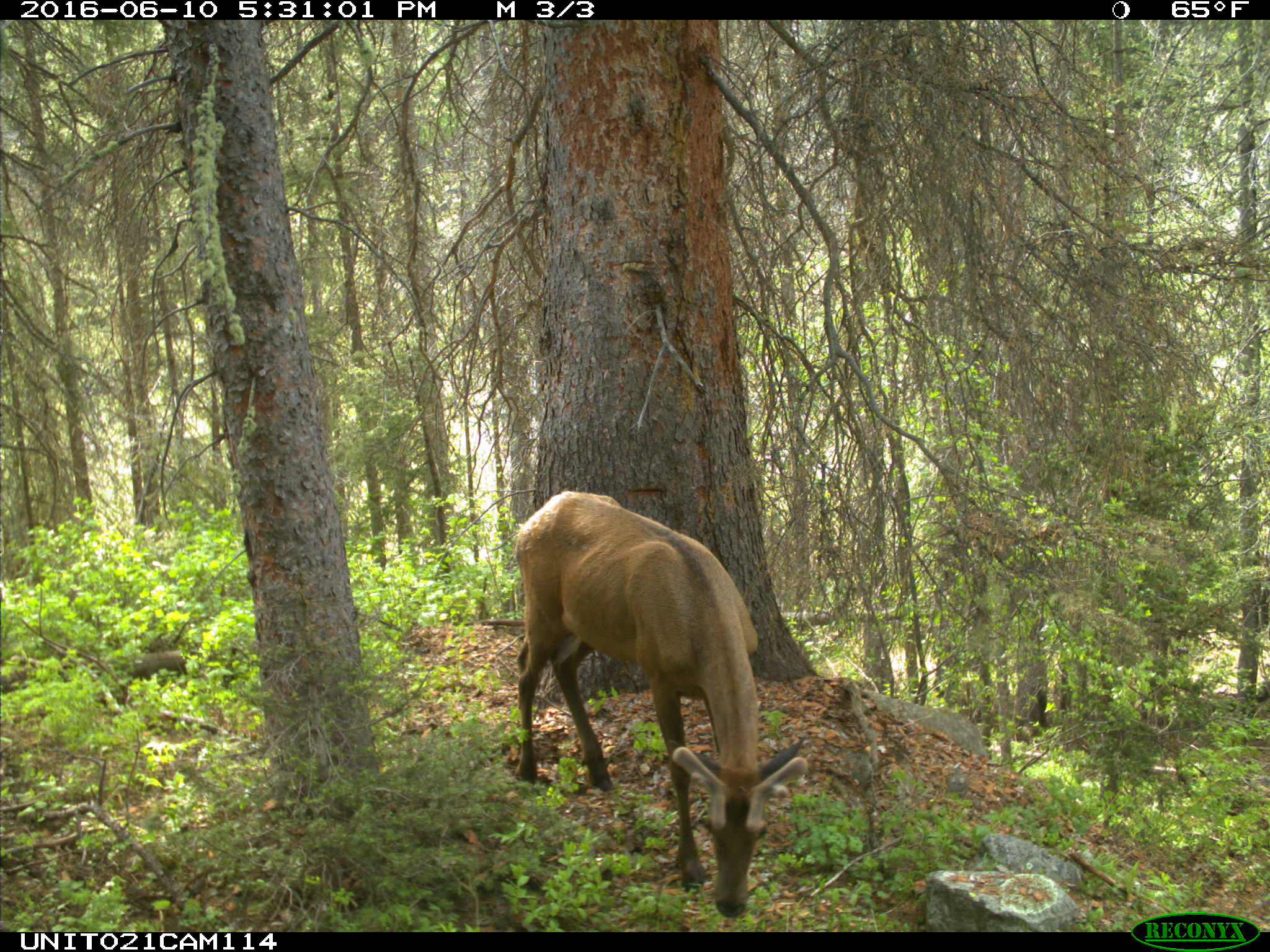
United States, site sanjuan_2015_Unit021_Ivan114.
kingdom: Animalia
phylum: Chordata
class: Mammalia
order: Artiodactyla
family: Cervidae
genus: Cervus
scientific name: Cervus elaphus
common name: red deer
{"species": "Cervus elaphus (red deer)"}